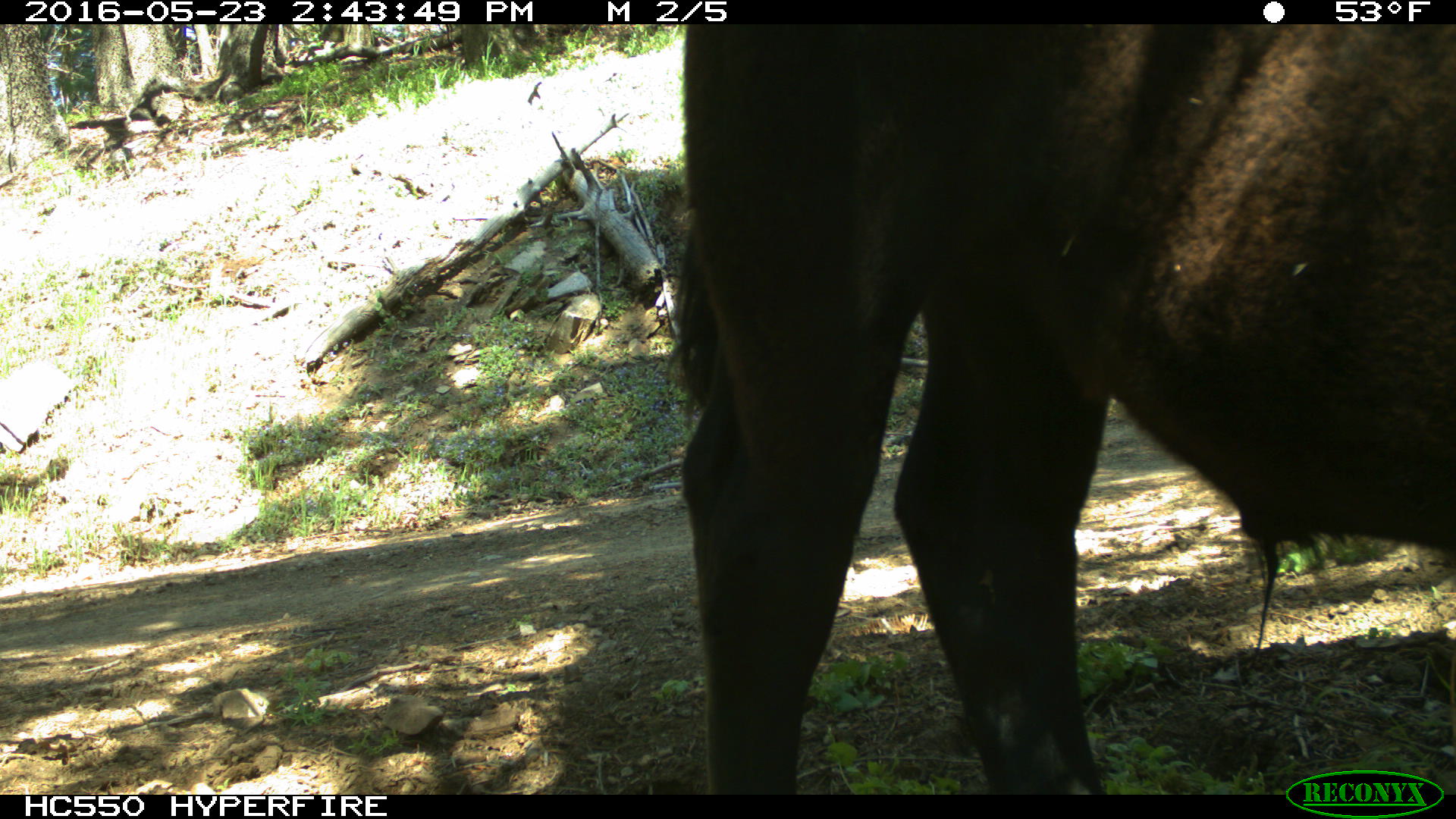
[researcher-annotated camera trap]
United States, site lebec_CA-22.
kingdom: Animalia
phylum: Chordata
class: Mammalia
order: Artiodactyla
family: Bovidae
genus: Bos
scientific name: Bos taurus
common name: domestic cow